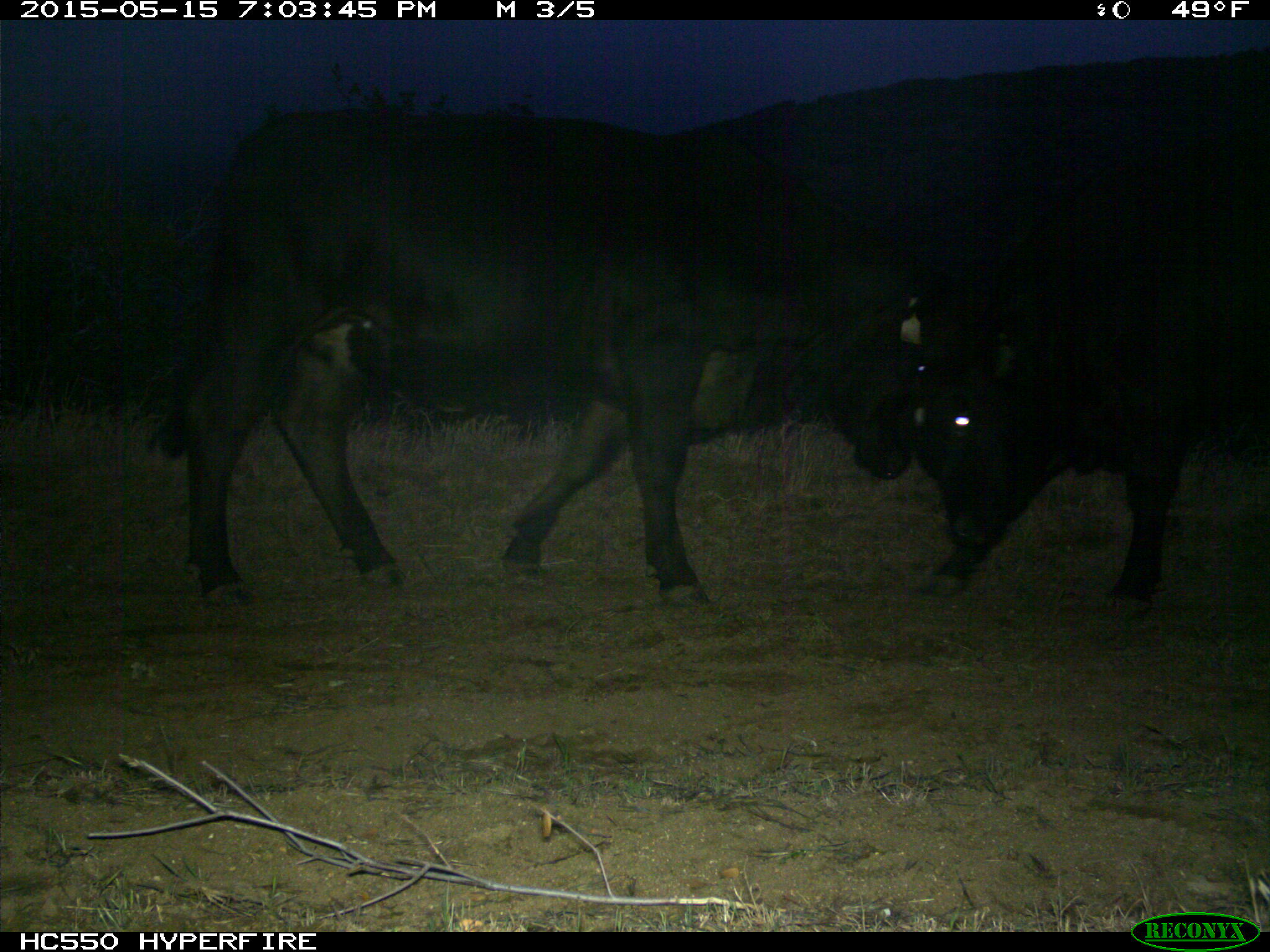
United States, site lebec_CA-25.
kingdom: Animalia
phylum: Chordata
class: Mammalia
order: Artiodactyla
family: Bovidae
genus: Bos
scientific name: Bos taurus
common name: domestic cow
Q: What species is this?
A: Bos taurus (domestic cow).